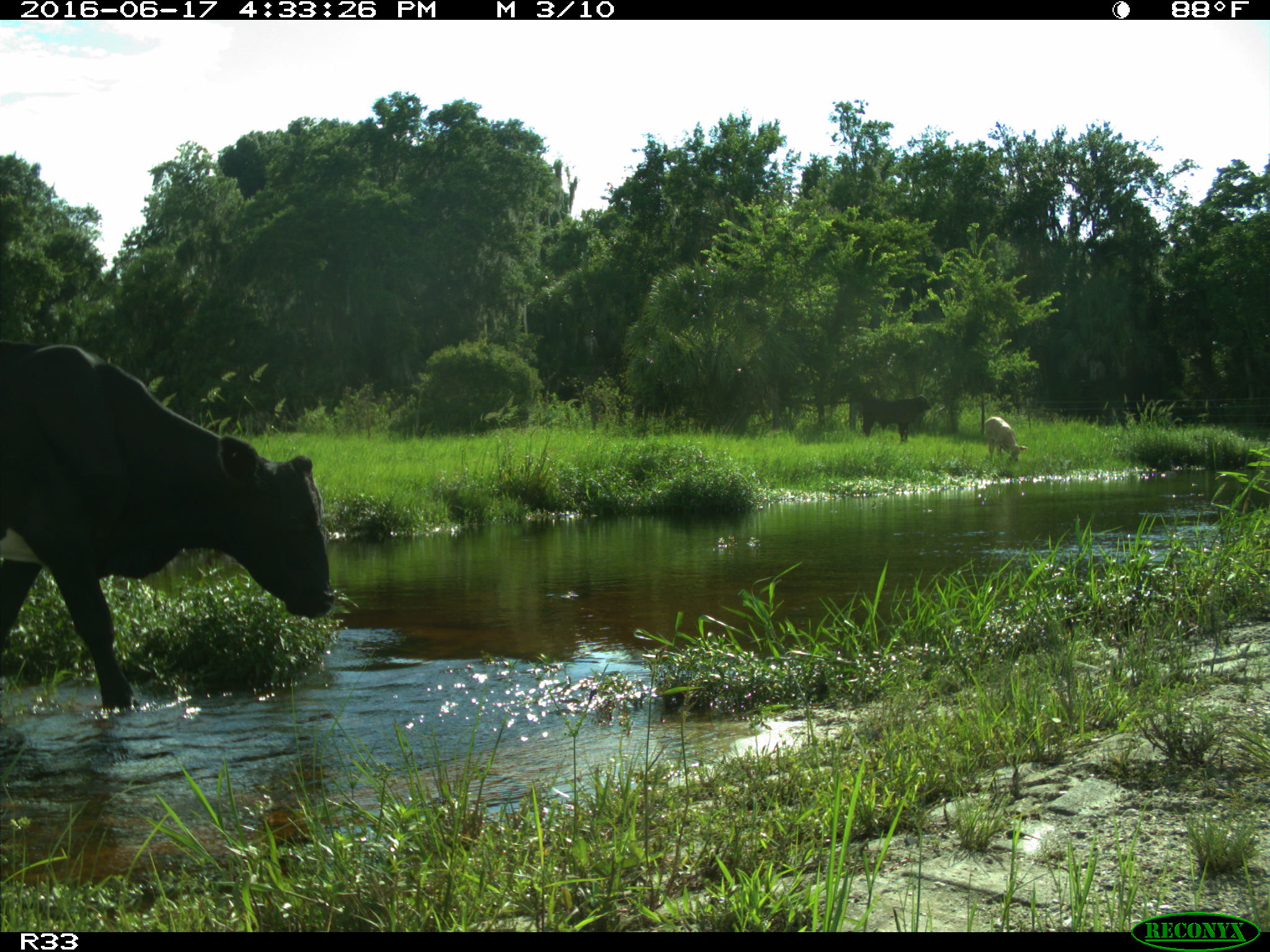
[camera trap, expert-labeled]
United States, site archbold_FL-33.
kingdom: Animalia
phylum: Chordata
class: Mammalia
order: Artiodactyla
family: Bovidae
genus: Bos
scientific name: Bos taurus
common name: domestic cow